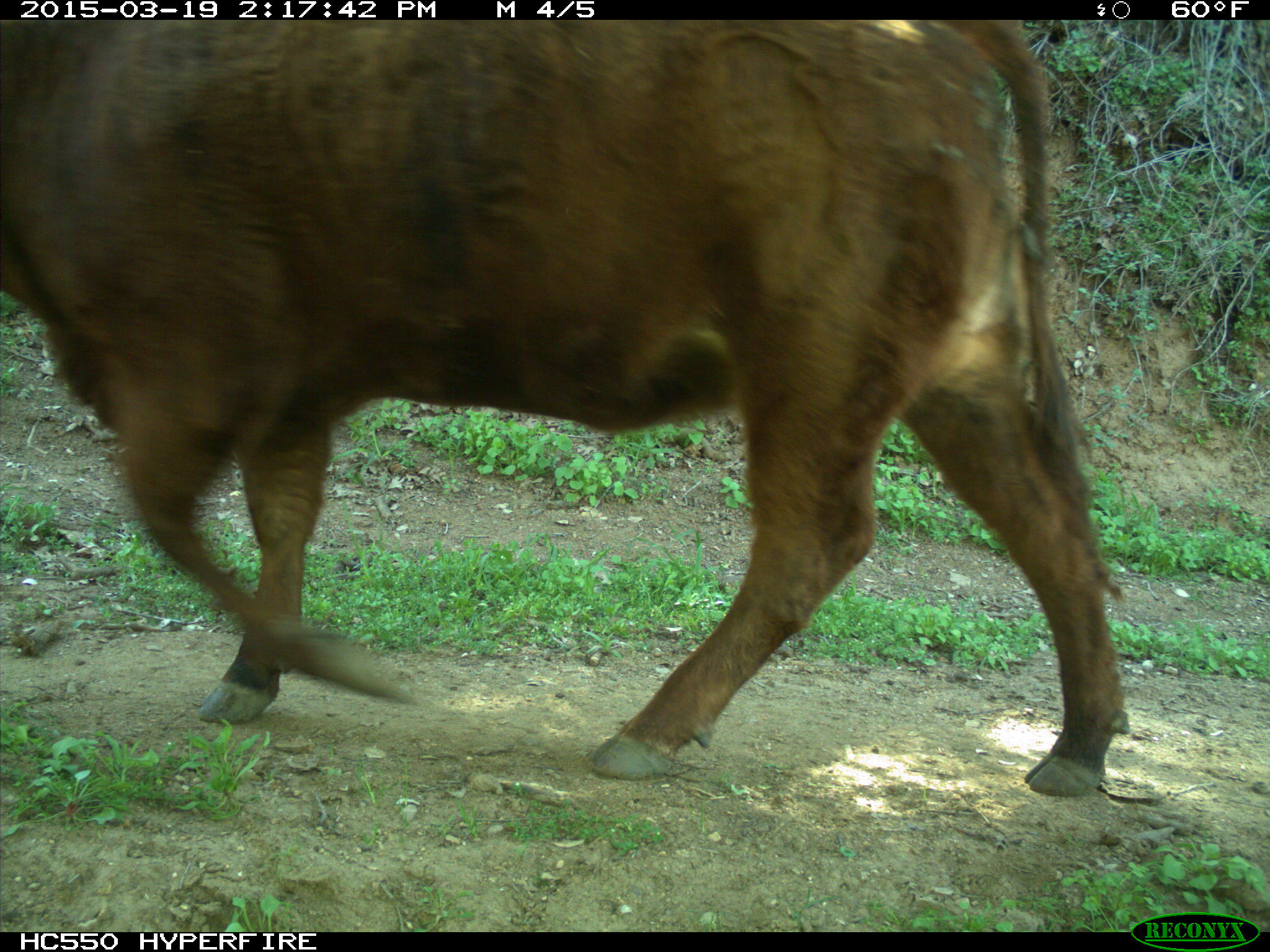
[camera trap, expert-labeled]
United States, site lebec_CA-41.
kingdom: Animalia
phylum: Chordata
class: Mammalia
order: Artiodactyla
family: Bovidae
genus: Bos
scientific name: Bos taurus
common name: domestic cow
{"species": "Bos taurus (domestic cow)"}